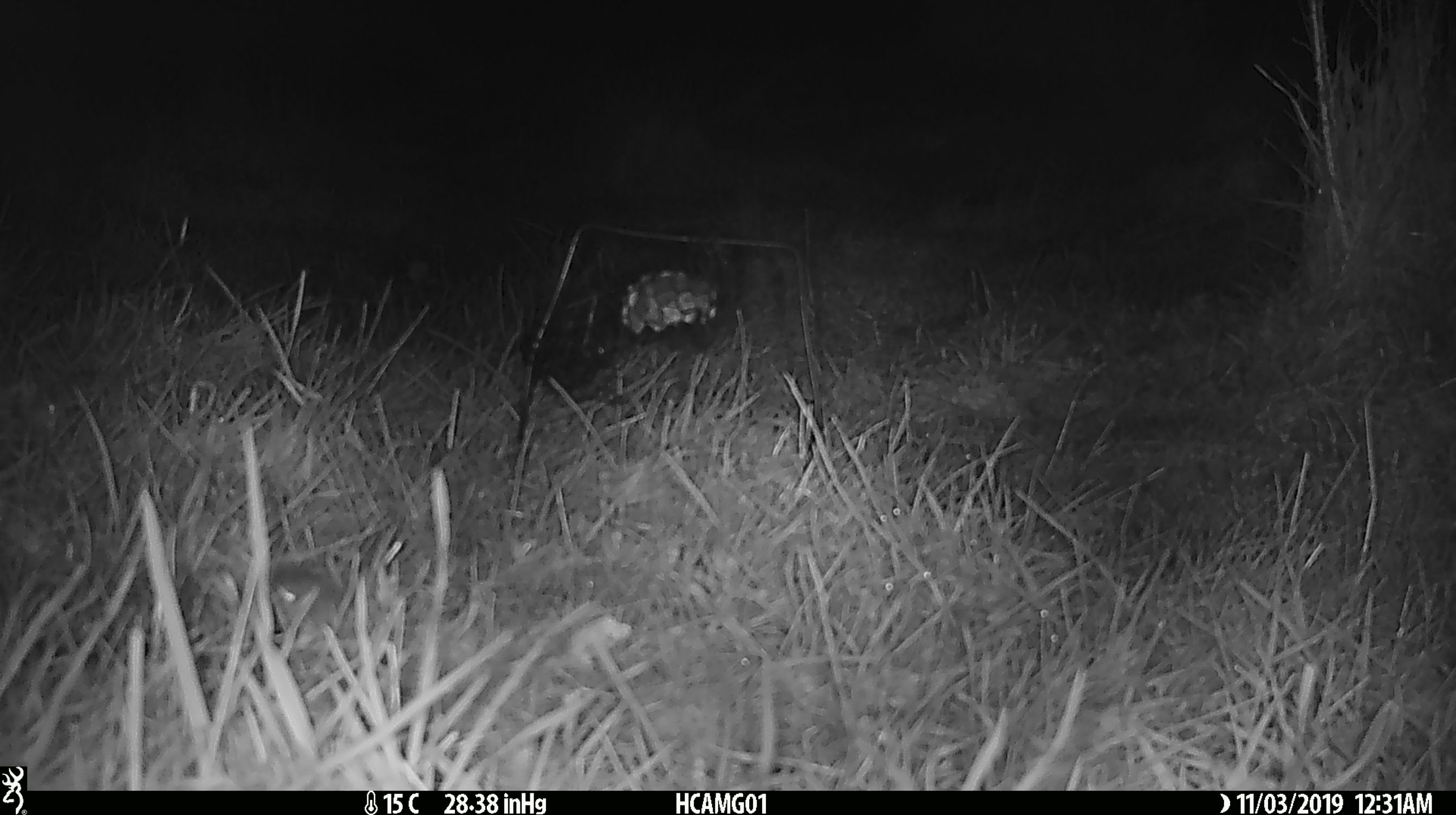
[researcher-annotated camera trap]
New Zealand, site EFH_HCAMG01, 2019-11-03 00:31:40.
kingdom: Animalia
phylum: Chordata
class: Mammalia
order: Rodentia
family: Muridae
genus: Mus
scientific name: Mus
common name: mouse